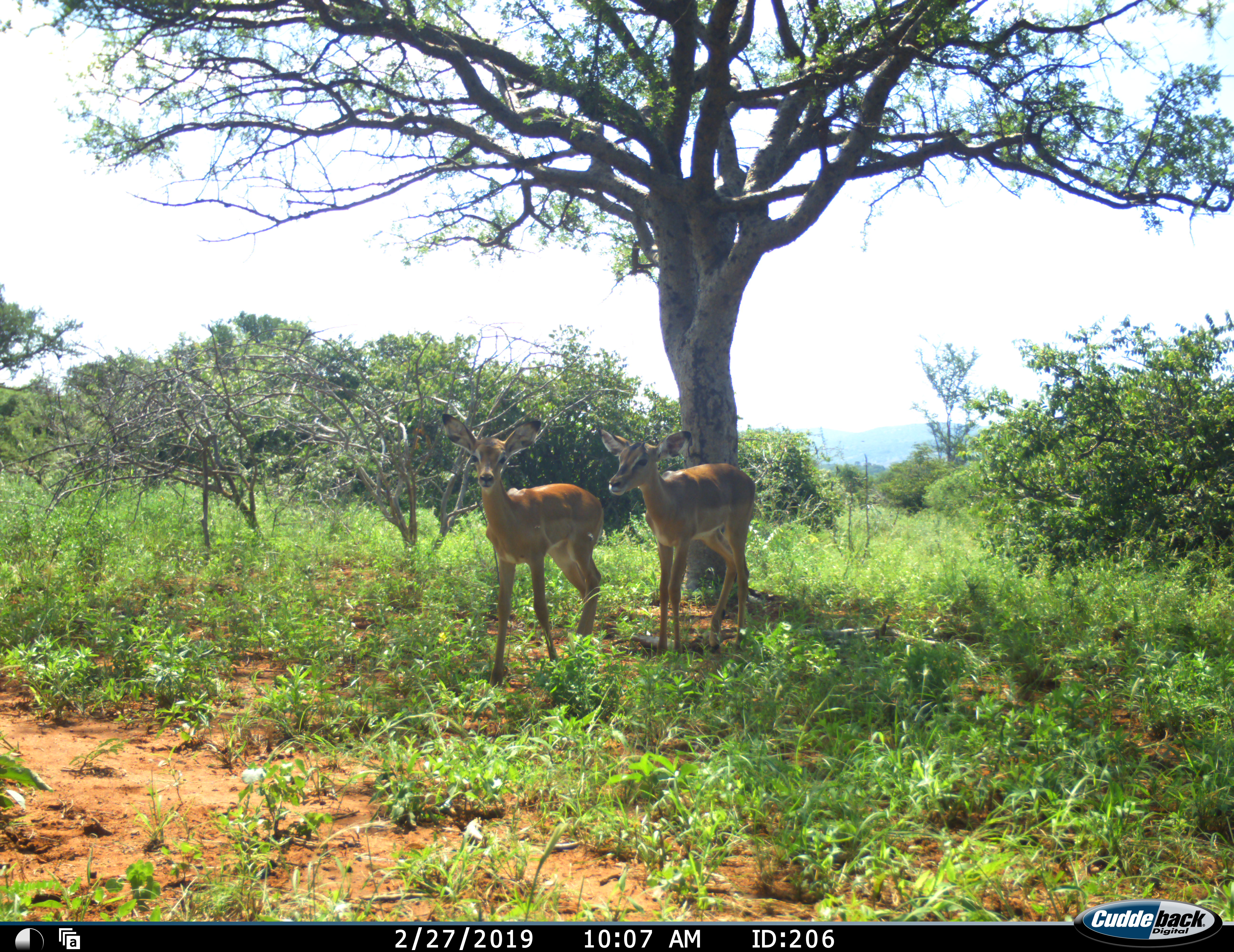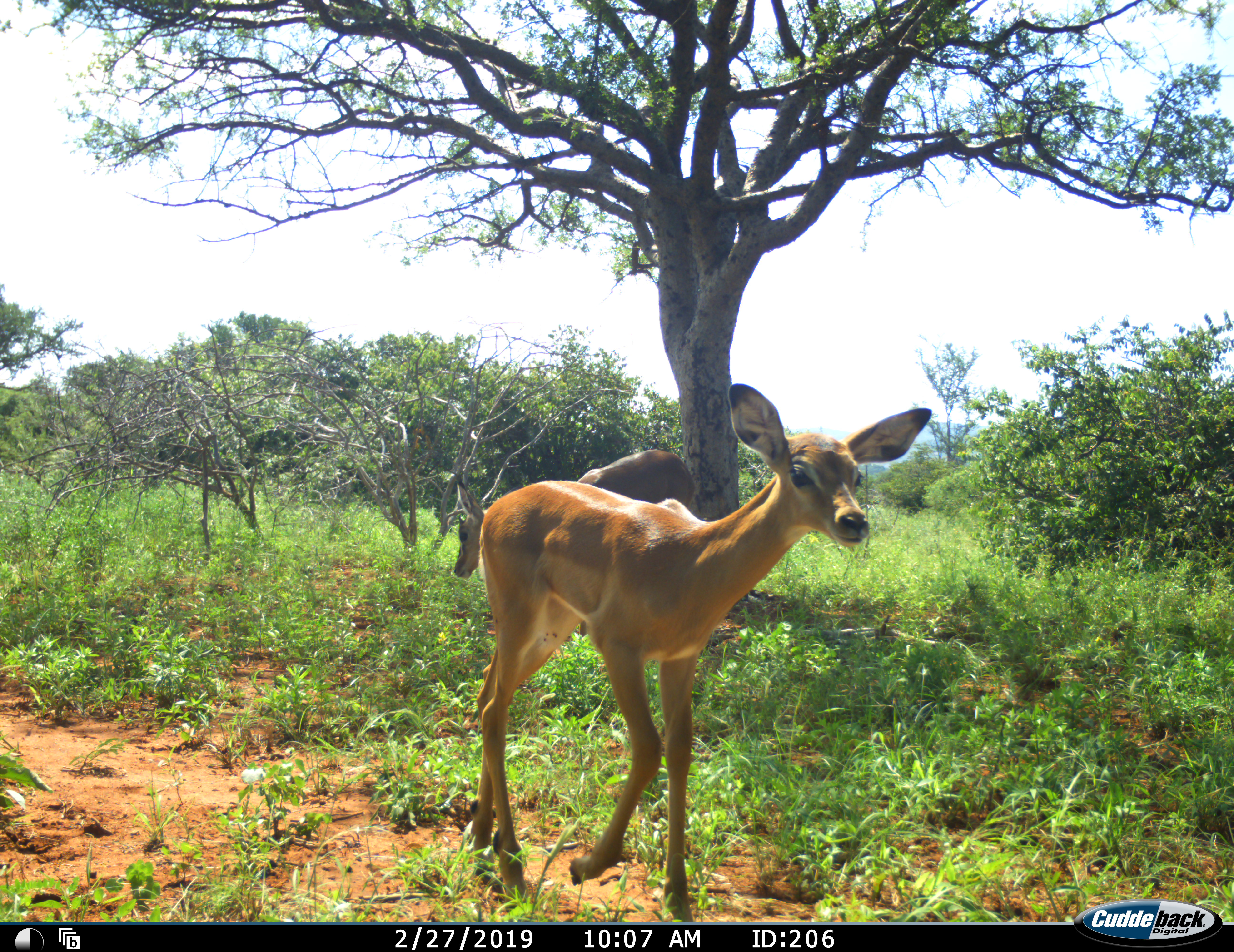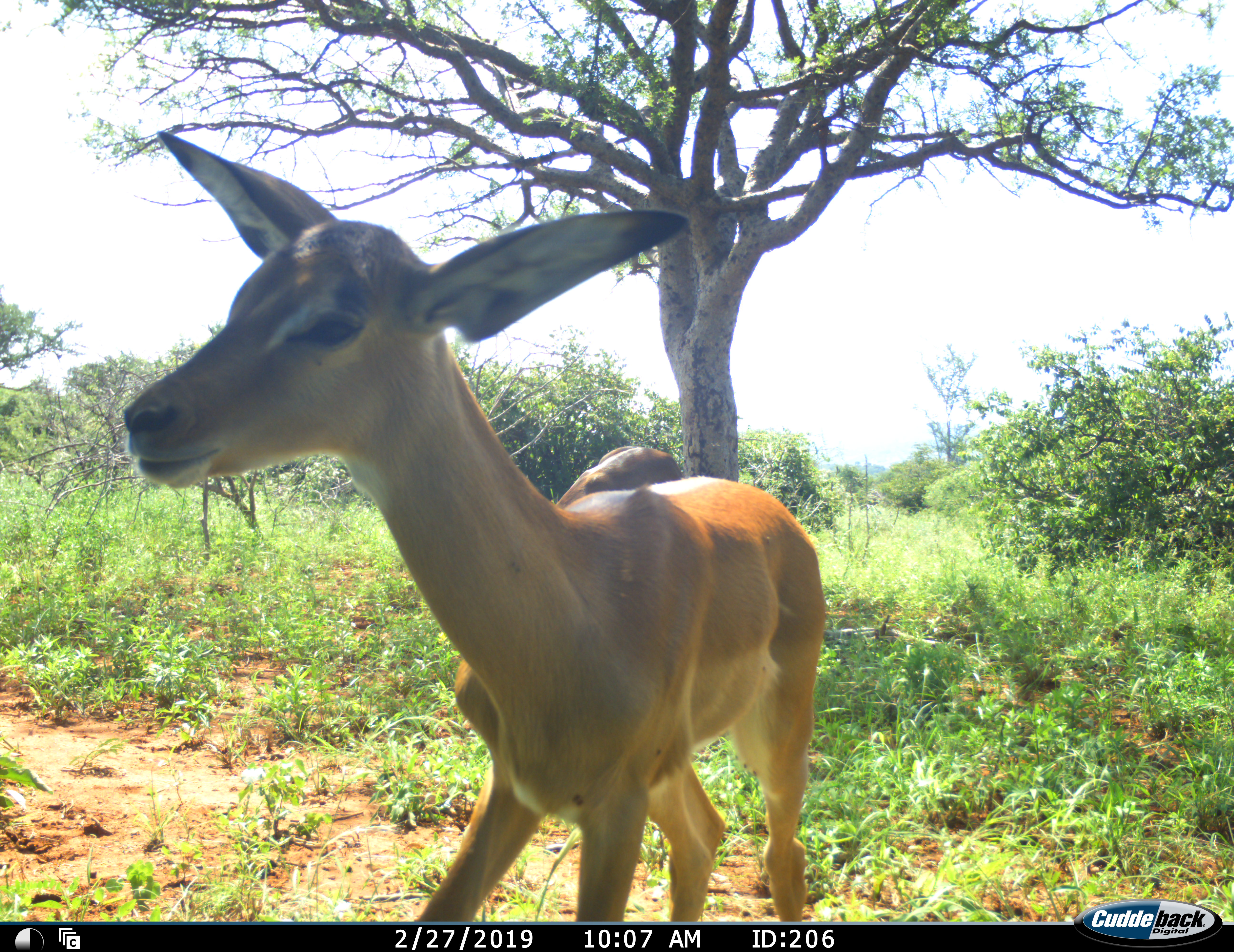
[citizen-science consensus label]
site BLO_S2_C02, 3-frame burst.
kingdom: Animalia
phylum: Chordata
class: Mammalia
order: Artiodactyla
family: Bovidae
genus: Aepyceros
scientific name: Aepyceros melampus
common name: impala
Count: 2.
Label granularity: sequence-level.